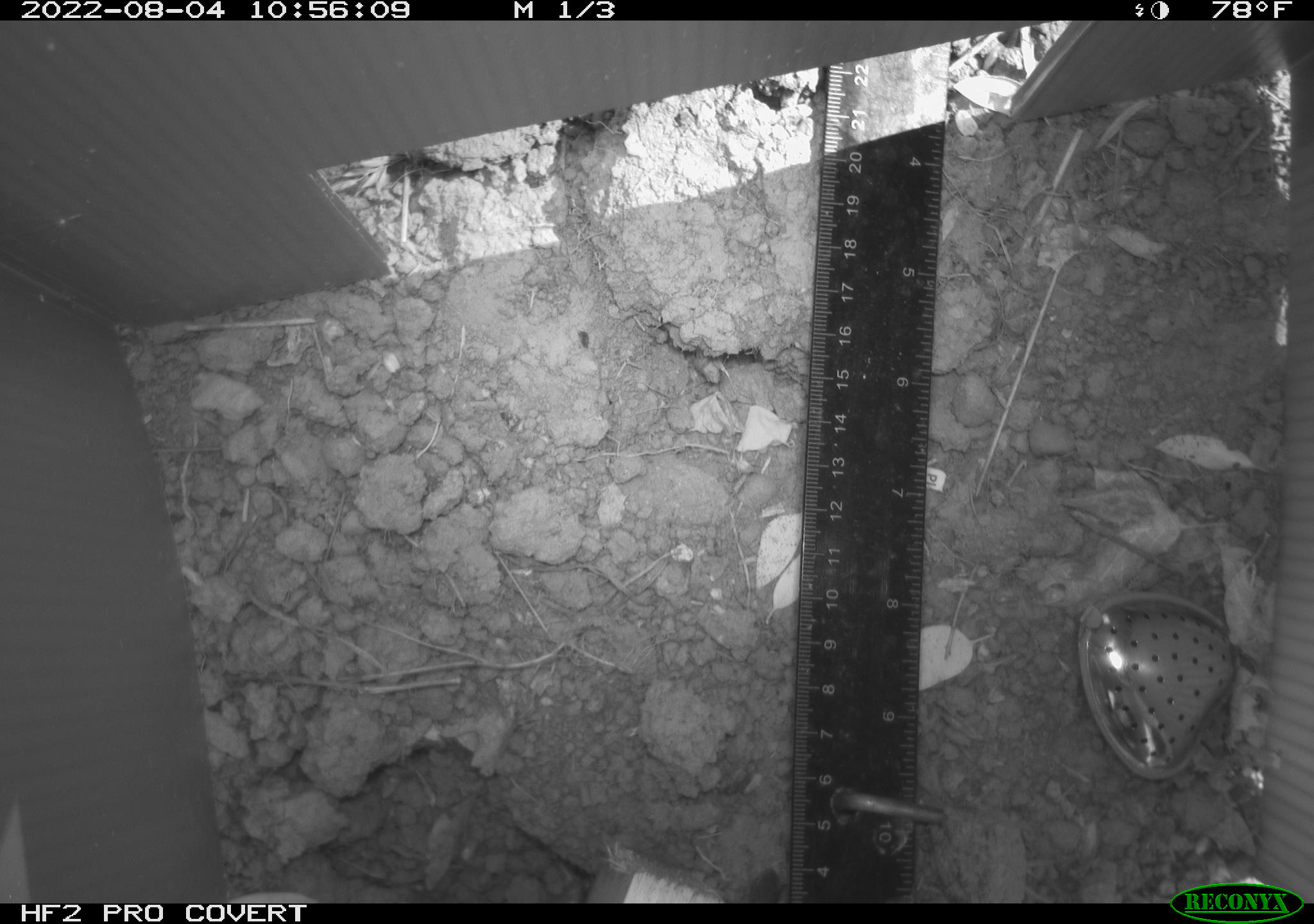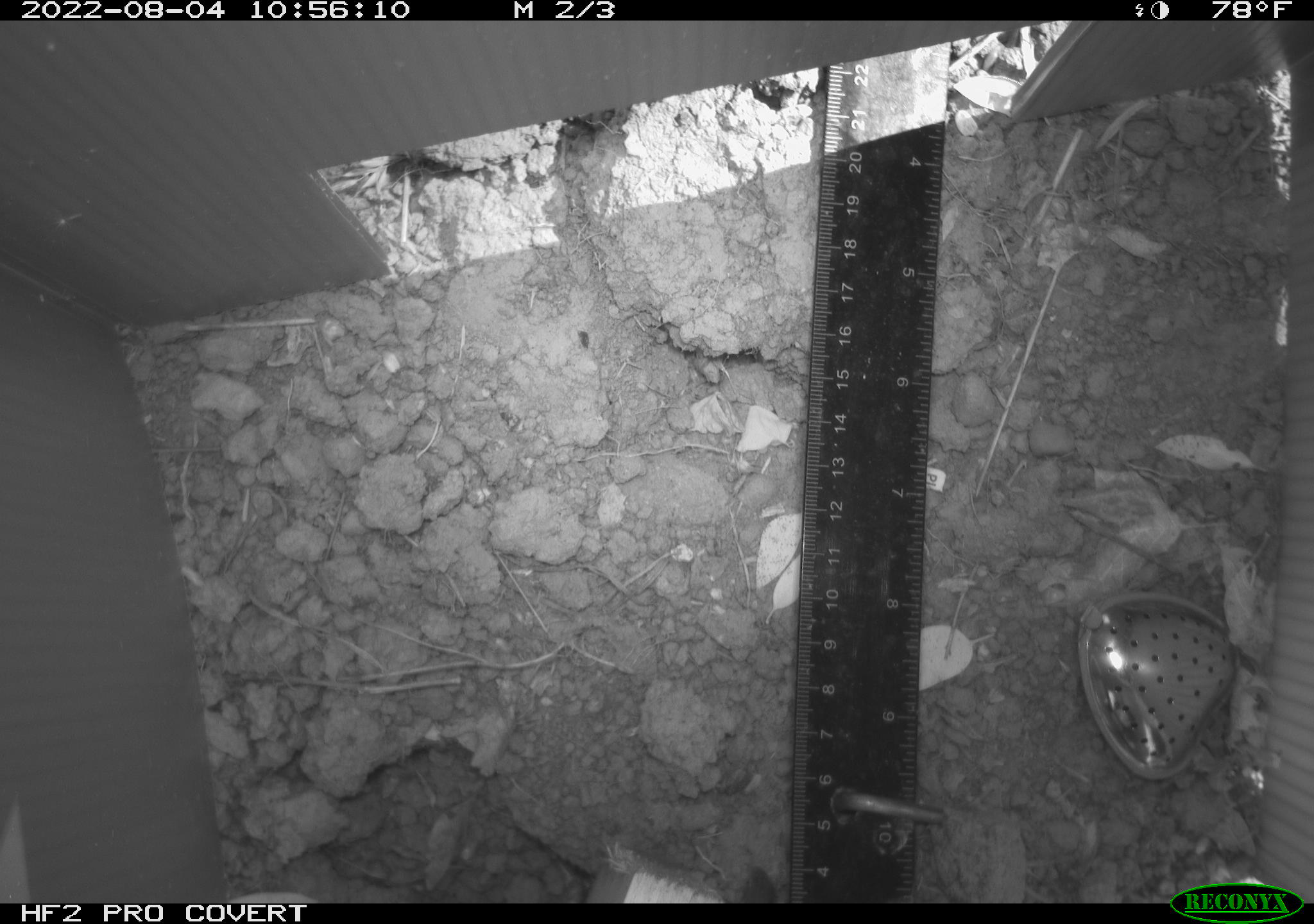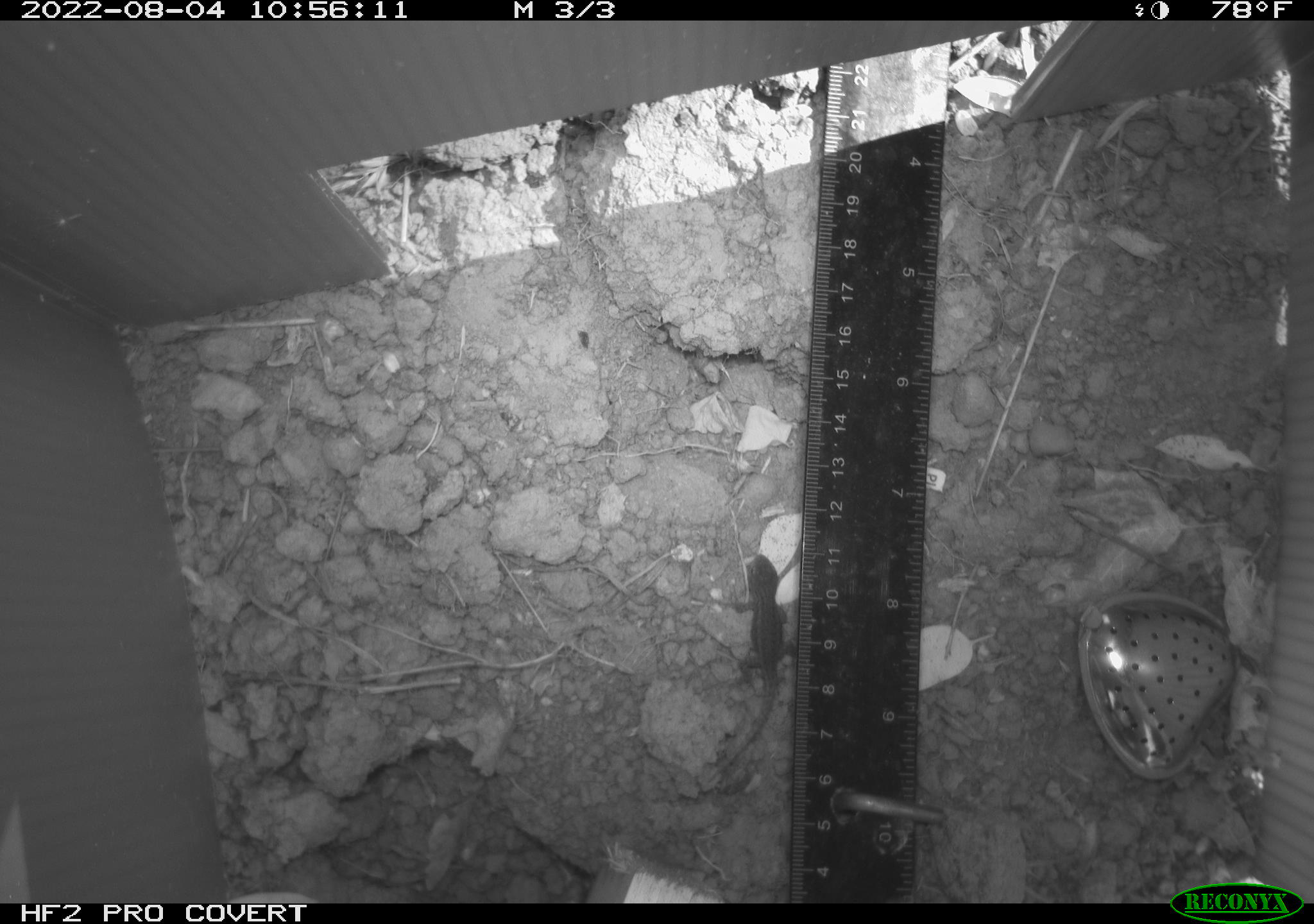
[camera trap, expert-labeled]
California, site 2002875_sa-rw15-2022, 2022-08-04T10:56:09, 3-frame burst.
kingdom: Animalia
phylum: Chordata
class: Reptilia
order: Squamata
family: Phrynosomatidae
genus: Sceloporus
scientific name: Sceloporus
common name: spiny lizards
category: sceloporus species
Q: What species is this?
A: Sceloporus species (spiny lizards) (Sceloporus).